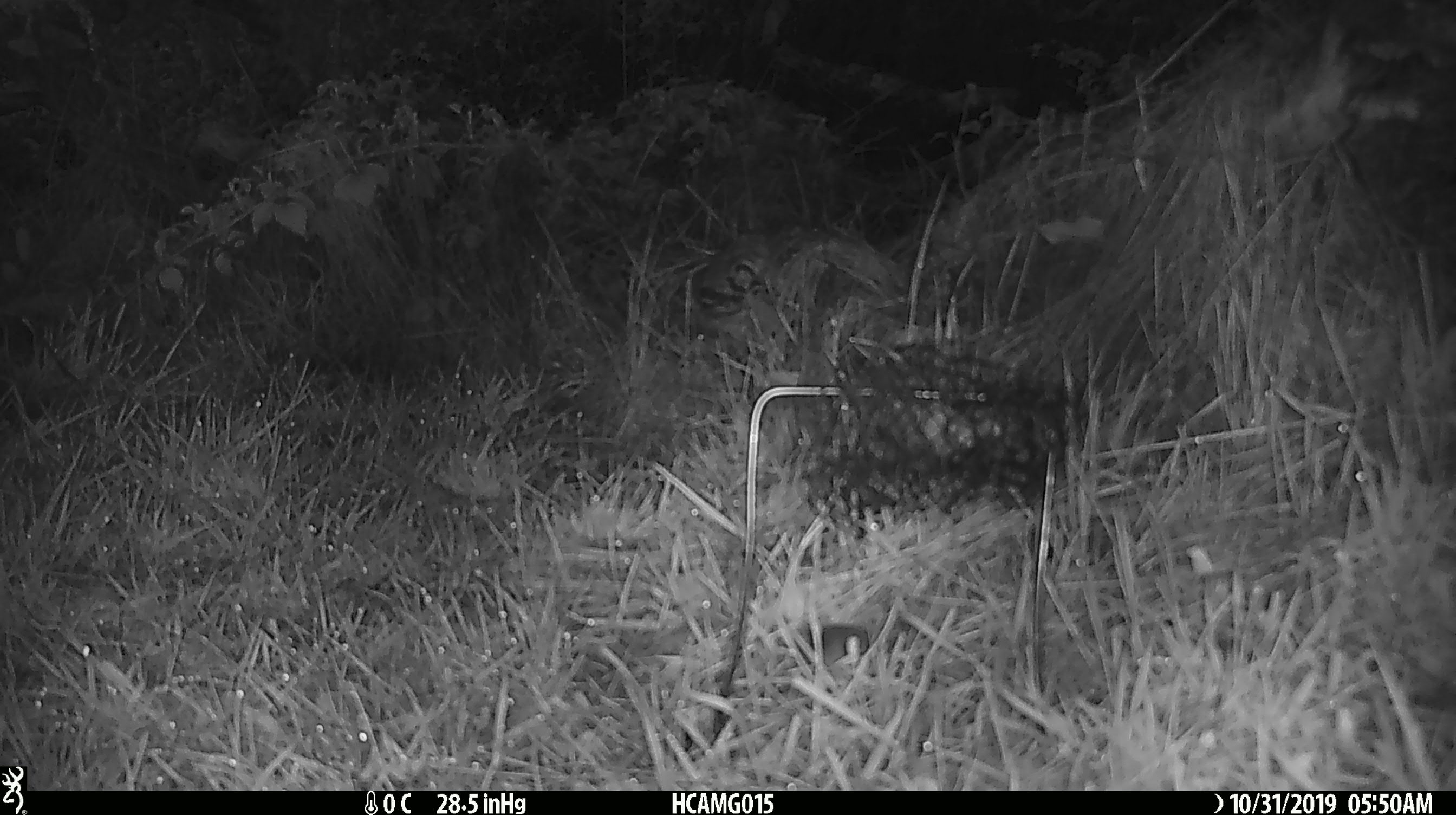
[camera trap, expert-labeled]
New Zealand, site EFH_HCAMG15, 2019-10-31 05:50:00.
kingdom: Animalia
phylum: Chordata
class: Mammalia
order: Rodentia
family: Muridae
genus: Mus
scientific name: Mus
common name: mouse